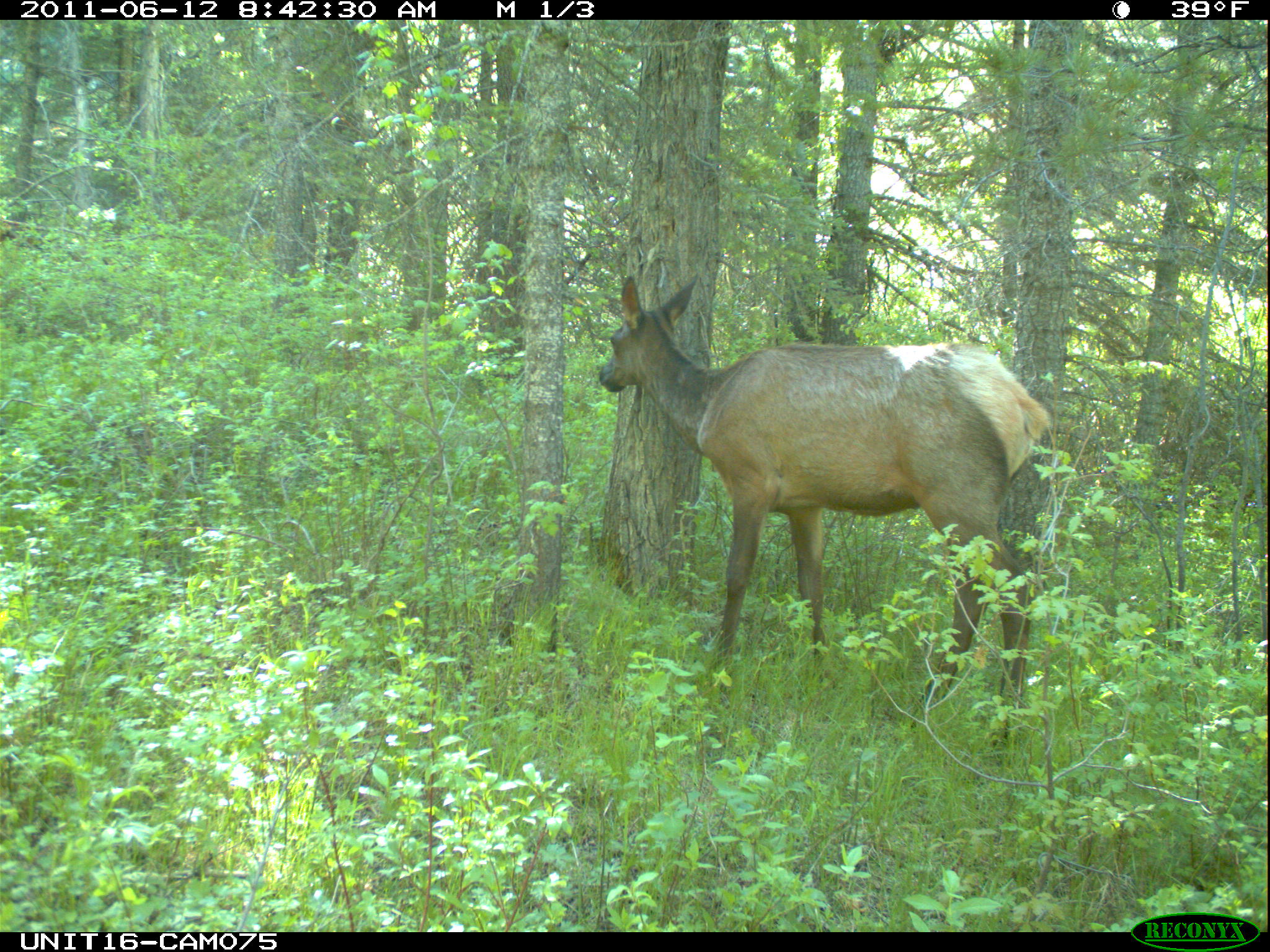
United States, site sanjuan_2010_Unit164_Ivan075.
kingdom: Animalia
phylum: Chordata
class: Mammalia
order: Artiodactyla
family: Cervidae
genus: Cervus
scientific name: Cervus elaphus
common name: red deer